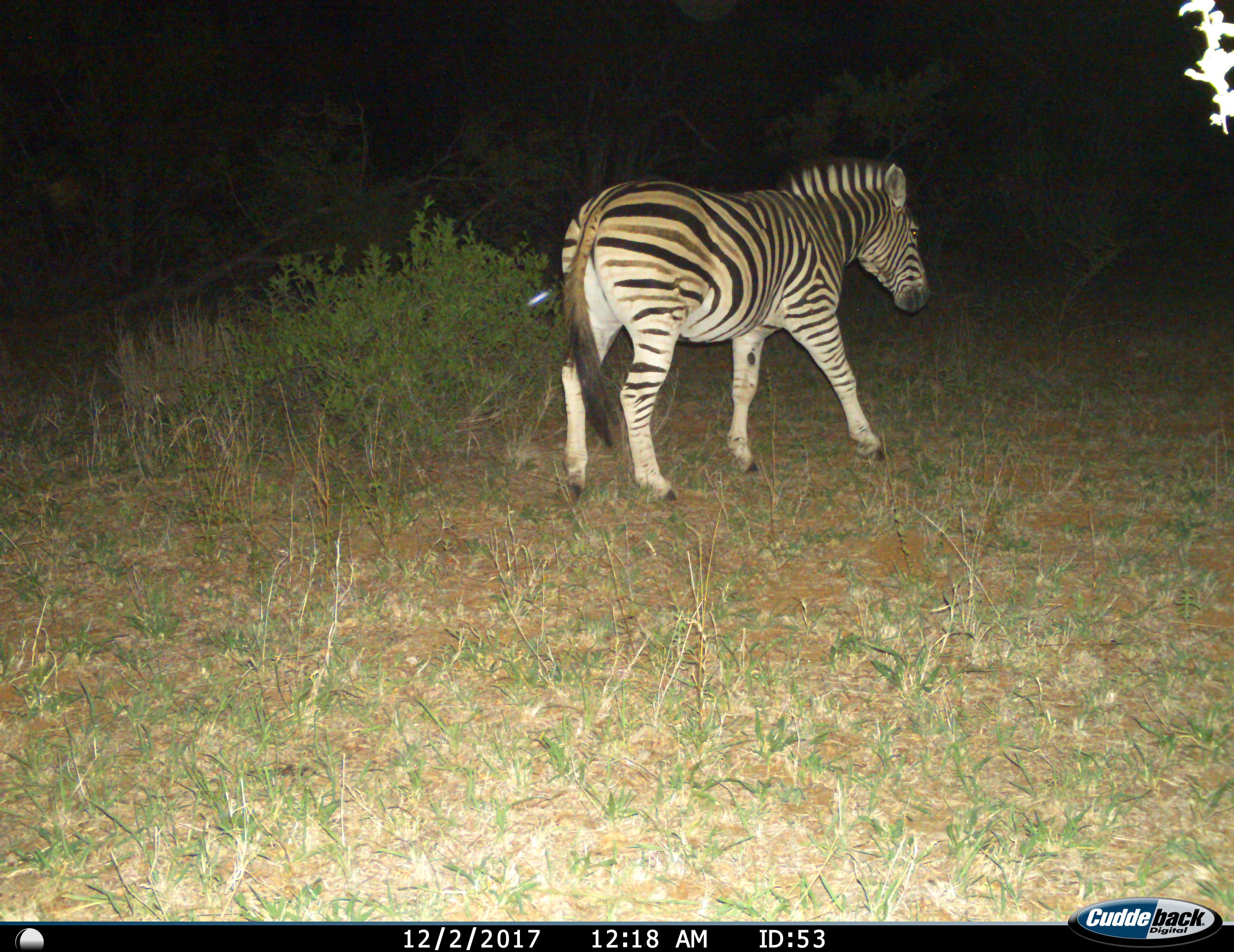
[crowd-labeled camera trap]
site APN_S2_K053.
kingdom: Animalia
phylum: Chordata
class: Mammalia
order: Perissodactyla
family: Equidae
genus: Equus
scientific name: Equus quagga burchellii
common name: burchell's zebra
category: zebraburchells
Zebraburchells (burchell's zebra) (Equus quagga burchellii), count 1. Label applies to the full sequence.